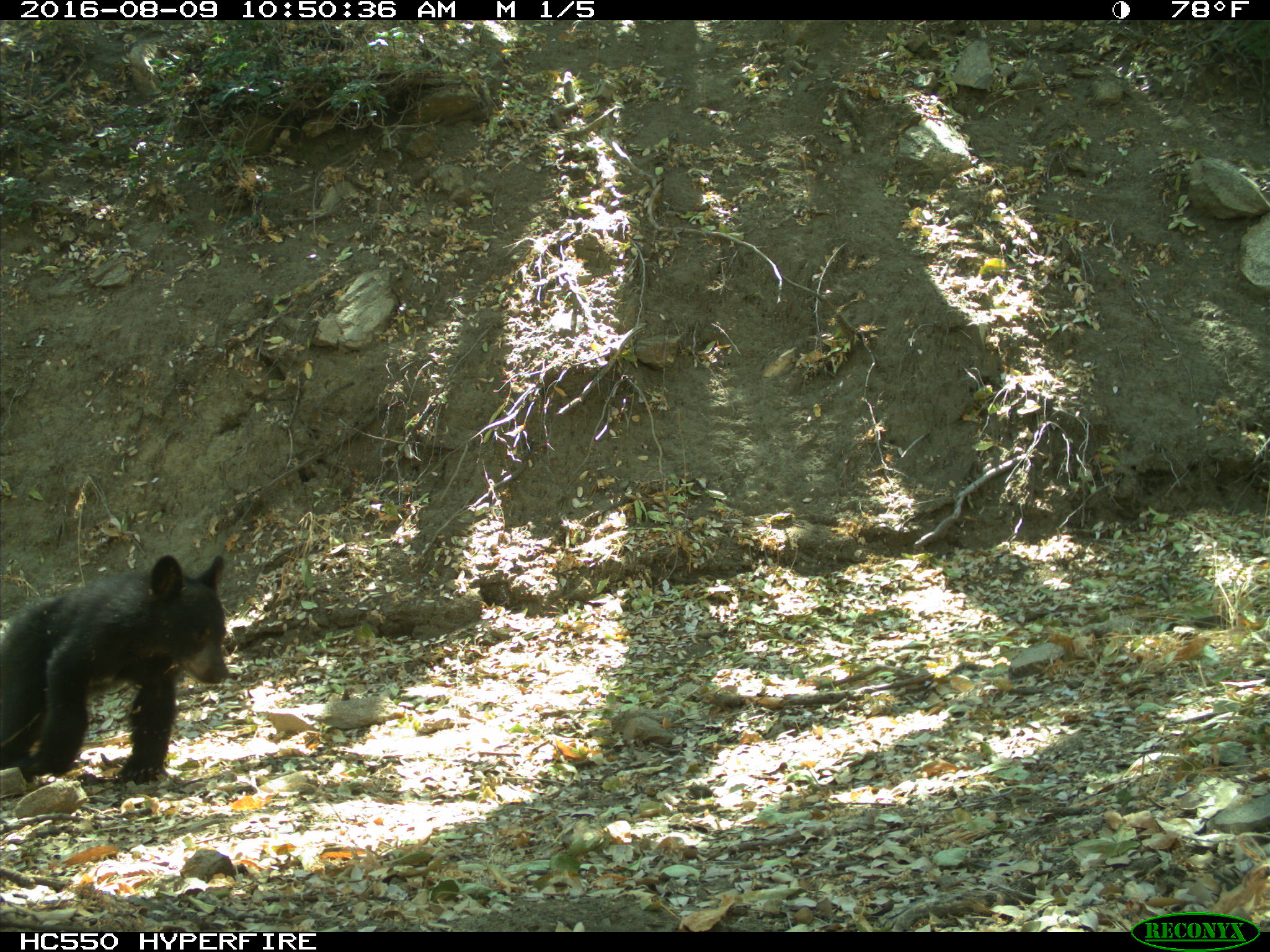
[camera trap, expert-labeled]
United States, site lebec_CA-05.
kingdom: Animalia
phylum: Chordata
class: Mammalia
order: Carnivora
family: Ursidae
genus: Ursus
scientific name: Ursus americanus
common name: american black bear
Ursus americanus (american black bear).